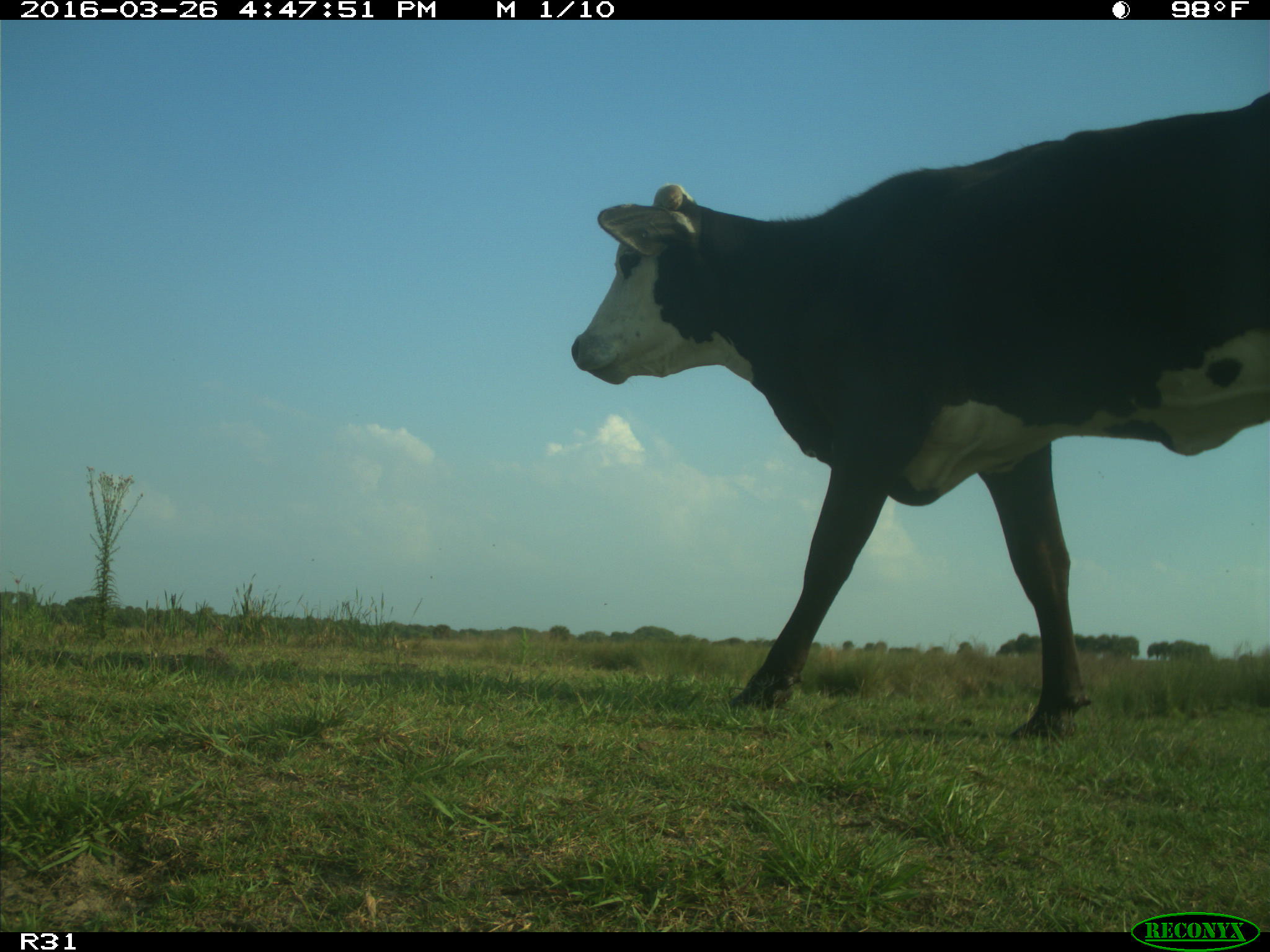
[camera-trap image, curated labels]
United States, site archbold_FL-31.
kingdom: Animalia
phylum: Chordata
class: Mammalia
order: Artiodactyla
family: Bovidae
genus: Bos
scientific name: Bos taurus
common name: domestic cow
Bos taurus (domestic cow).